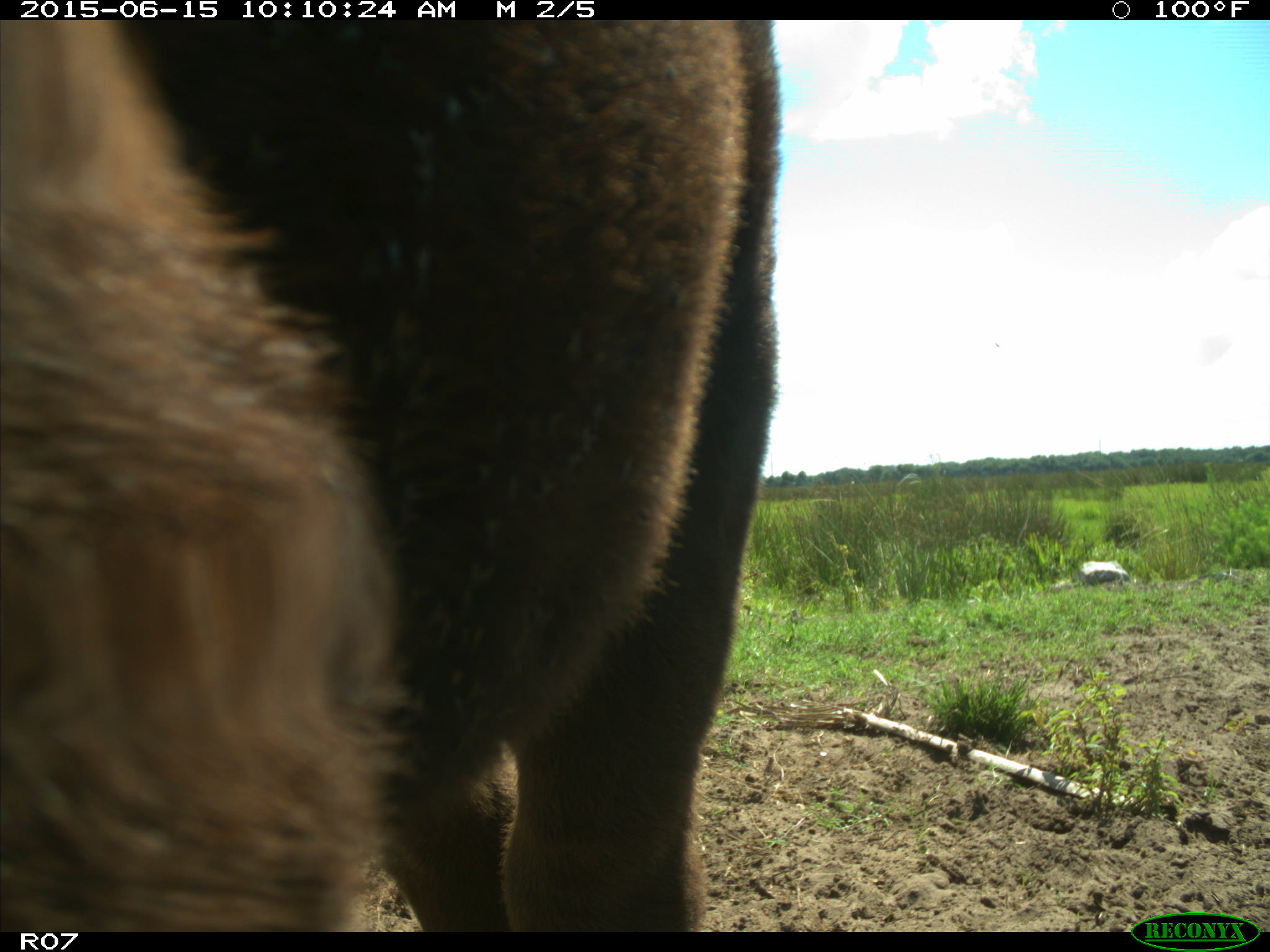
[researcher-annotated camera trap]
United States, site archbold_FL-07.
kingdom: Animalia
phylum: Chordata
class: Mammalia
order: Artiodactyla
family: Bovidae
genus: Bos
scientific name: Bos taurus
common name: domestic cow